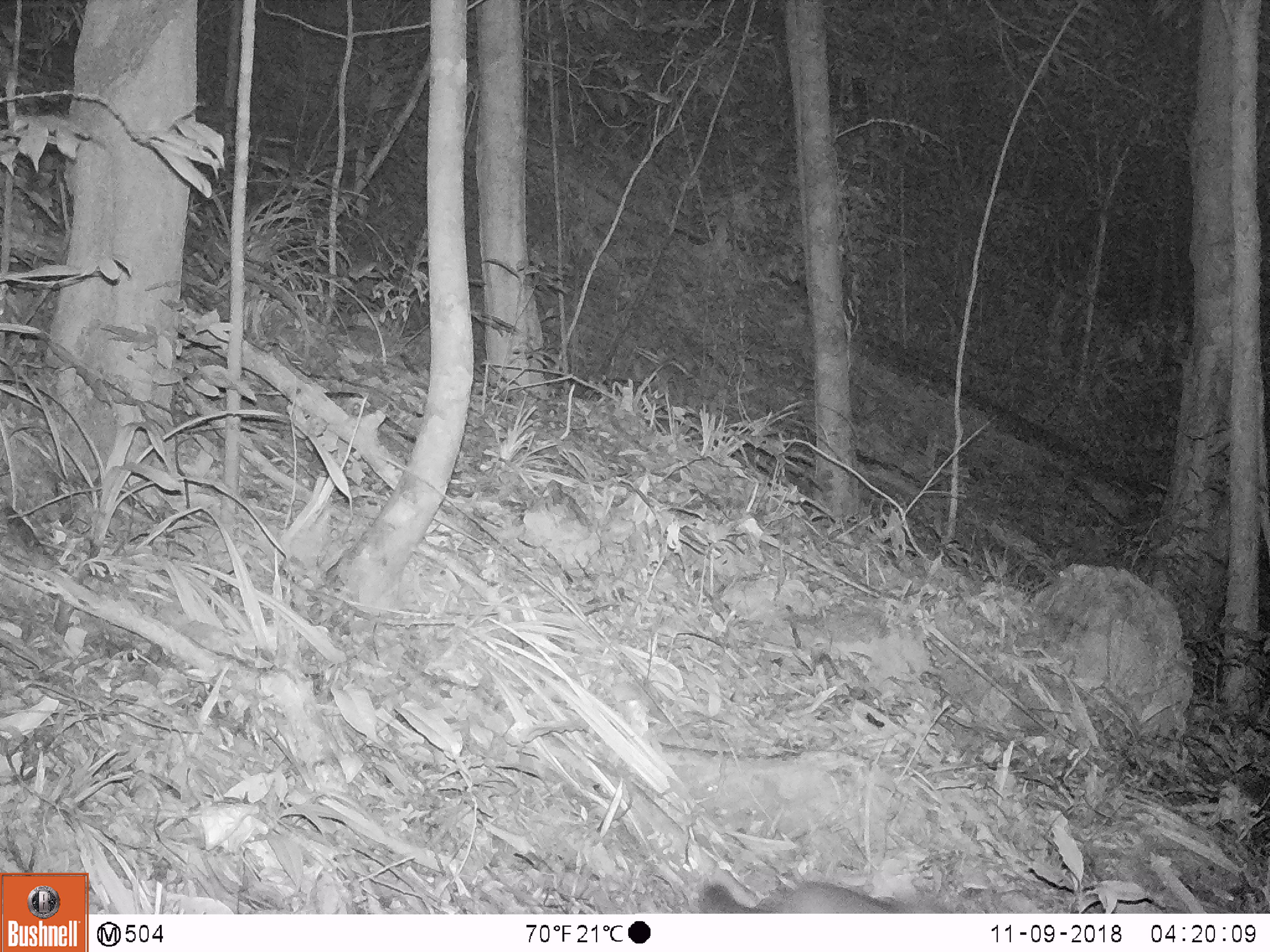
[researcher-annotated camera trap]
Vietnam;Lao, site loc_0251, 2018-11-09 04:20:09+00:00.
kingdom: Animalia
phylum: Chordata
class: Mammalia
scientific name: Mammalia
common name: mammal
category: unidentified small mammal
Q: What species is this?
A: Unidentified small mammal (mammal) (Mammalia).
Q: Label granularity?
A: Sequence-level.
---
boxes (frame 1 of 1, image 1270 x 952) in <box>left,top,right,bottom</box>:
unidentified small mammal: <box>697,876,952,914</box>